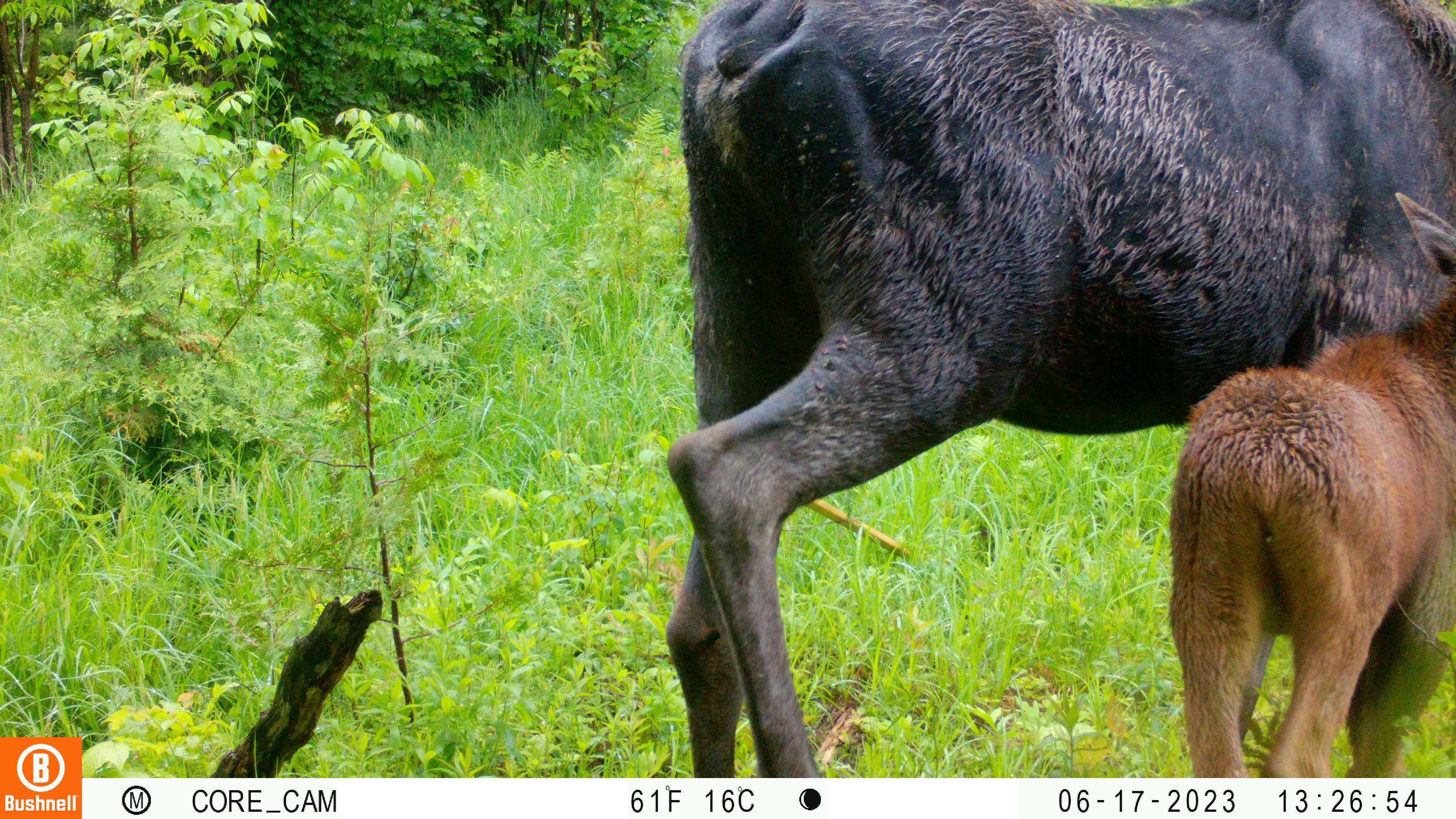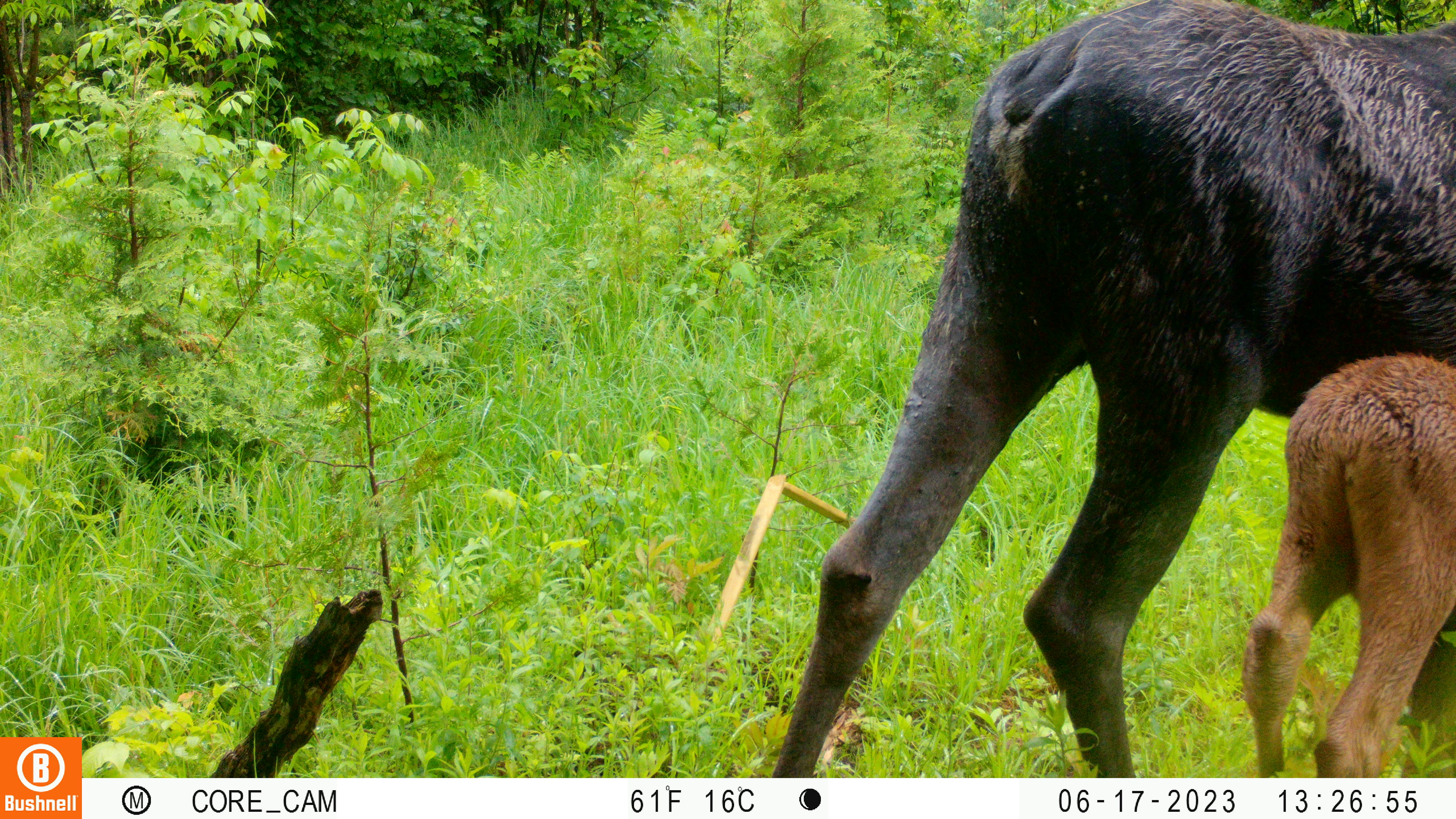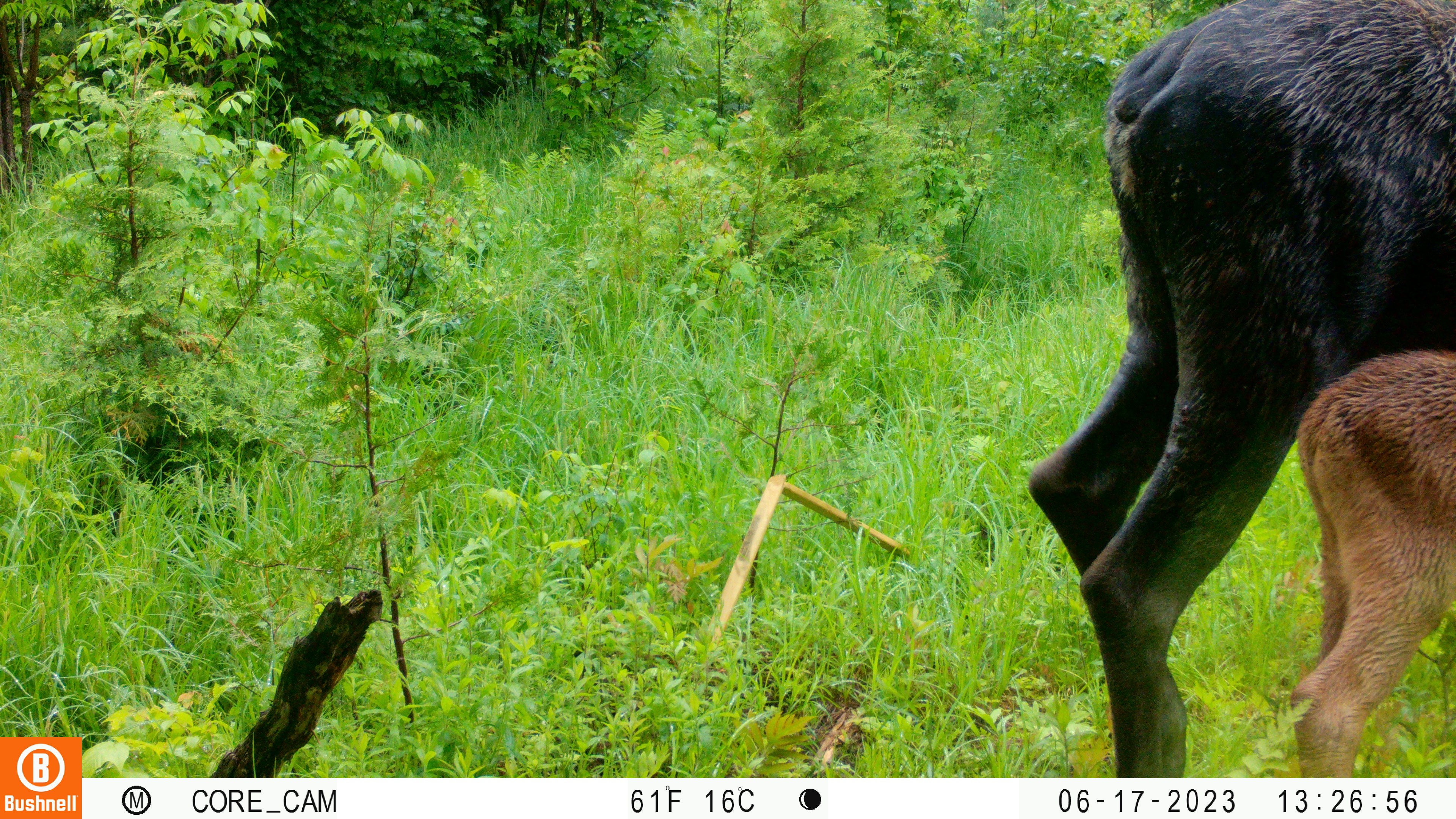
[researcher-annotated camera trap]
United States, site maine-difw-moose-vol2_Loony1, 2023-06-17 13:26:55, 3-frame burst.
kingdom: Animalia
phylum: Chordata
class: Mammalia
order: Artiodactyla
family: Cervidae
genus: Alces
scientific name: Alces alces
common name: moose